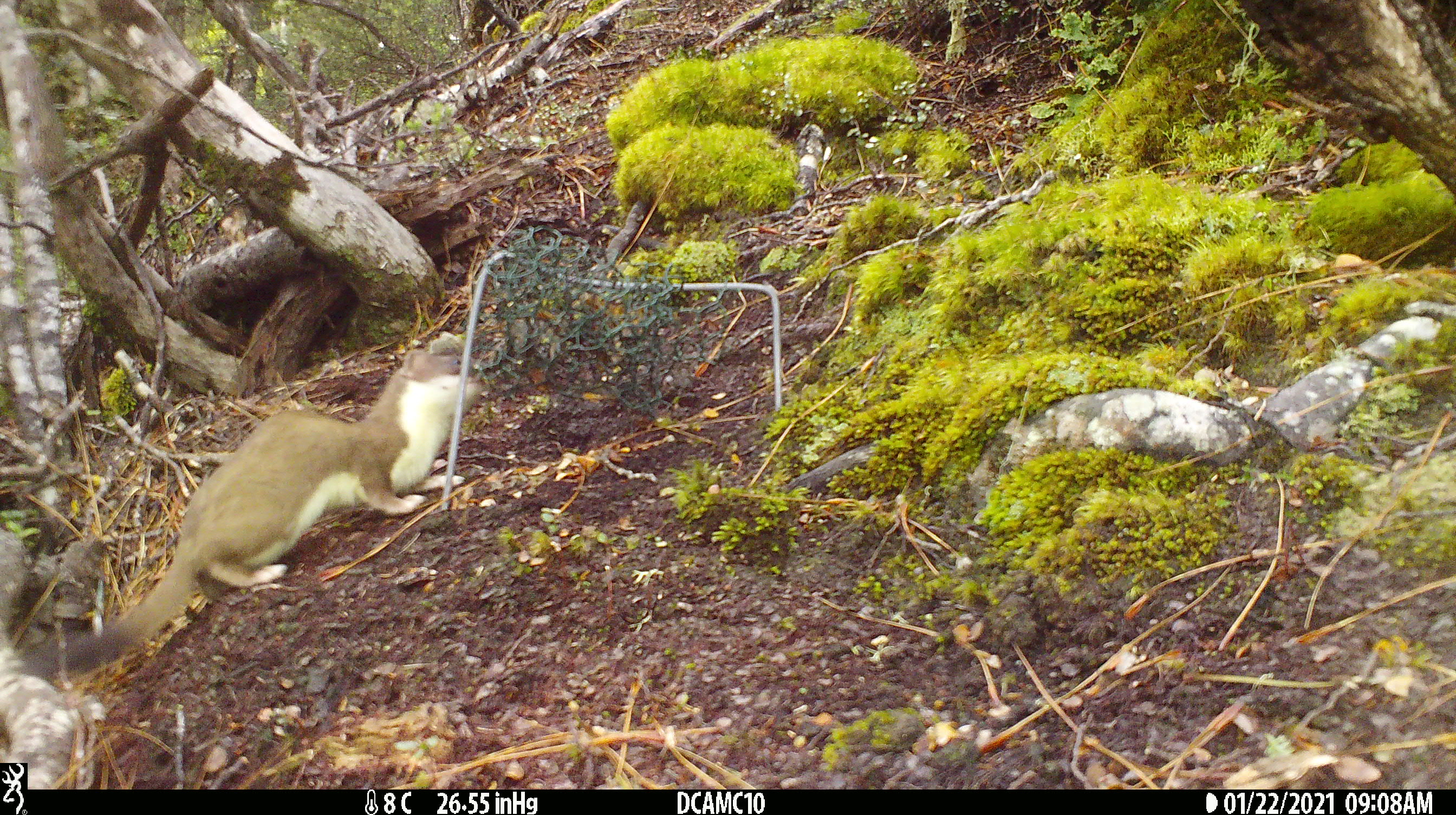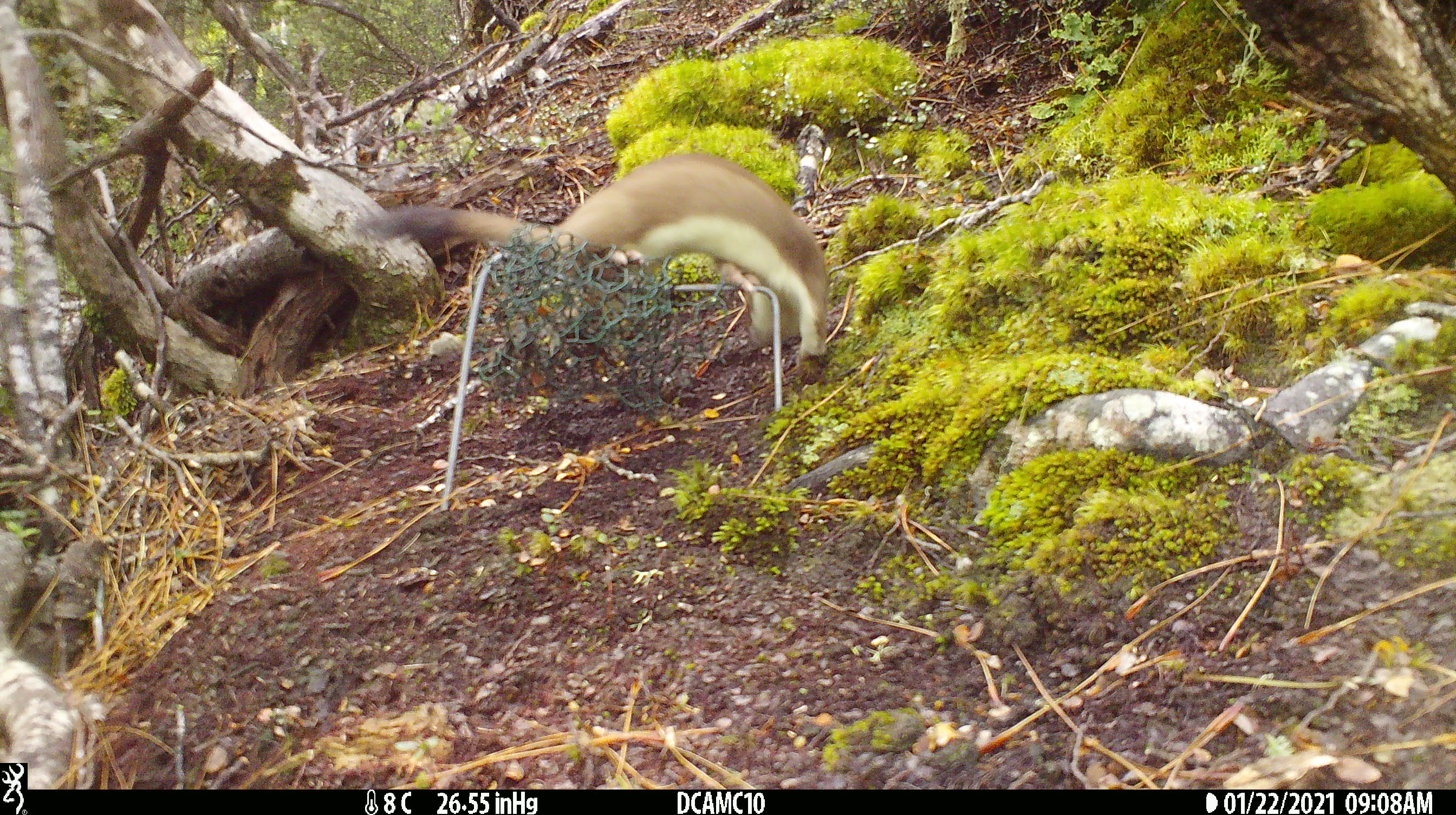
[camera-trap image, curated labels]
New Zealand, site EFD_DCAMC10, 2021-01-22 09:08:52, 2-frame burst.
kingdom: Animalia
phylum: Chordata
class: Mammalia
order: Carnivora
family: Mustelidae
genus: Mustela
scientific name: Mustela erminea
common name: stoat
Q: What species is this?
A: Stoat (Mustela erminea).